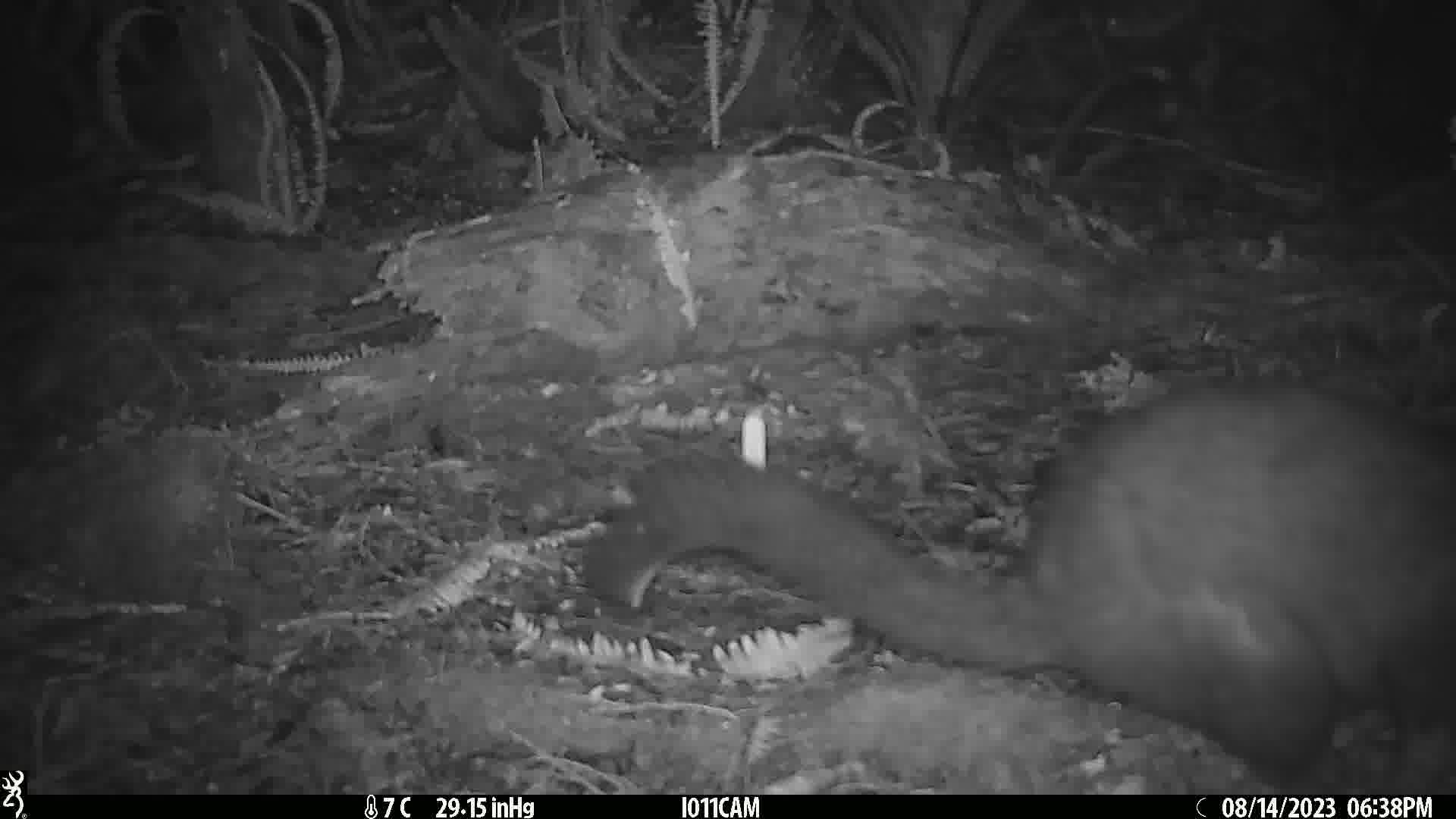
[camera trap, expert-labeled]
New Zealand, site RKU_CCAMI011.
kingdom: Animalia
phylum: Chordata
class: Mammalia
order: Diprotodontia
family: Phalangeridae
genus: Trichosurus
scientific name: Trichosurus vulpecula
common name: common brushtail possum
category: possum